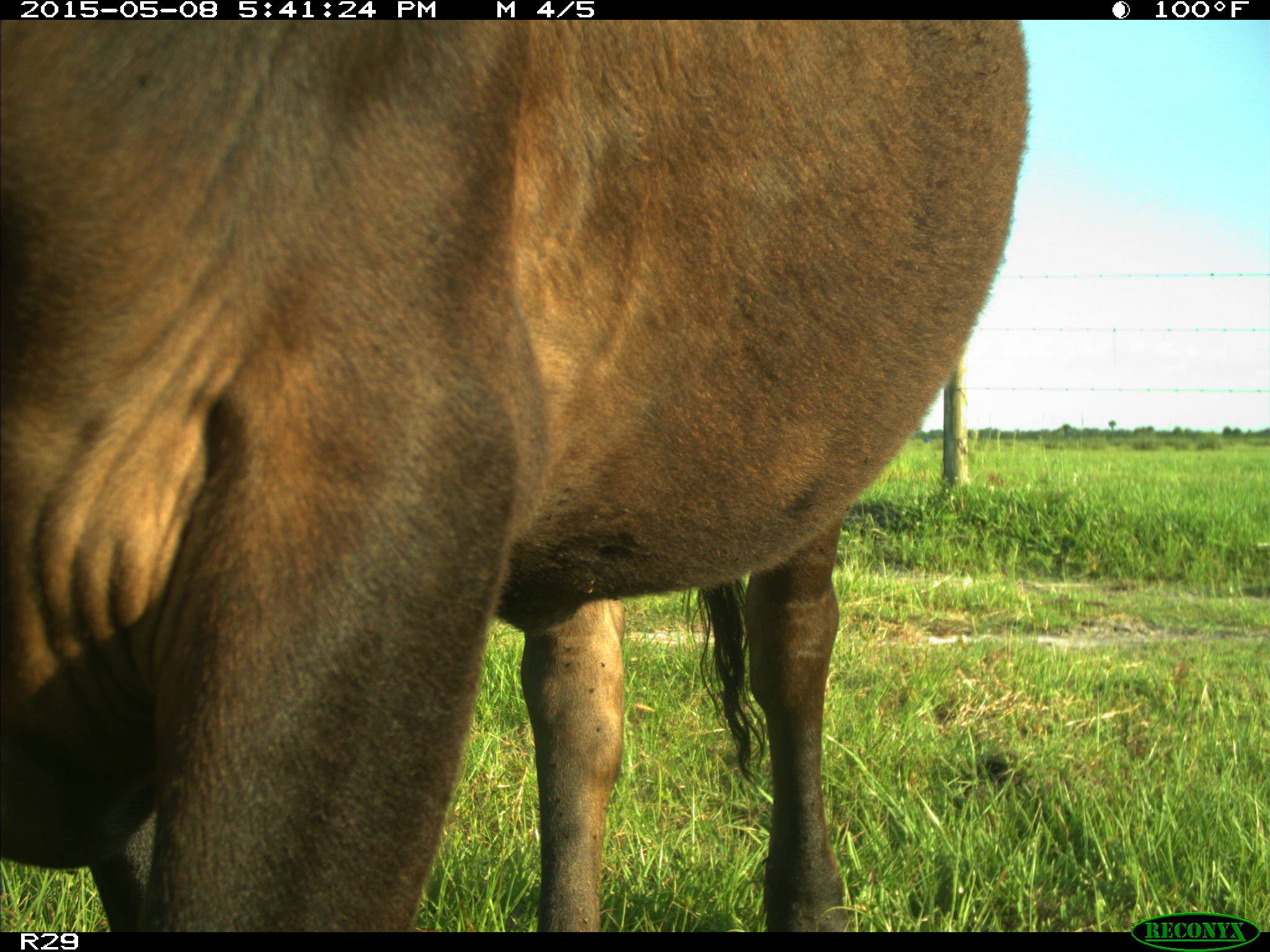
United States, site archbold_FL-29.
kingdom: Animalia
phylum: Chordata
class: Mammalia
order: Artiodactyla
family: Bovidae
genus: Bos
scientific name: Bos taurus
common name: domestic cow